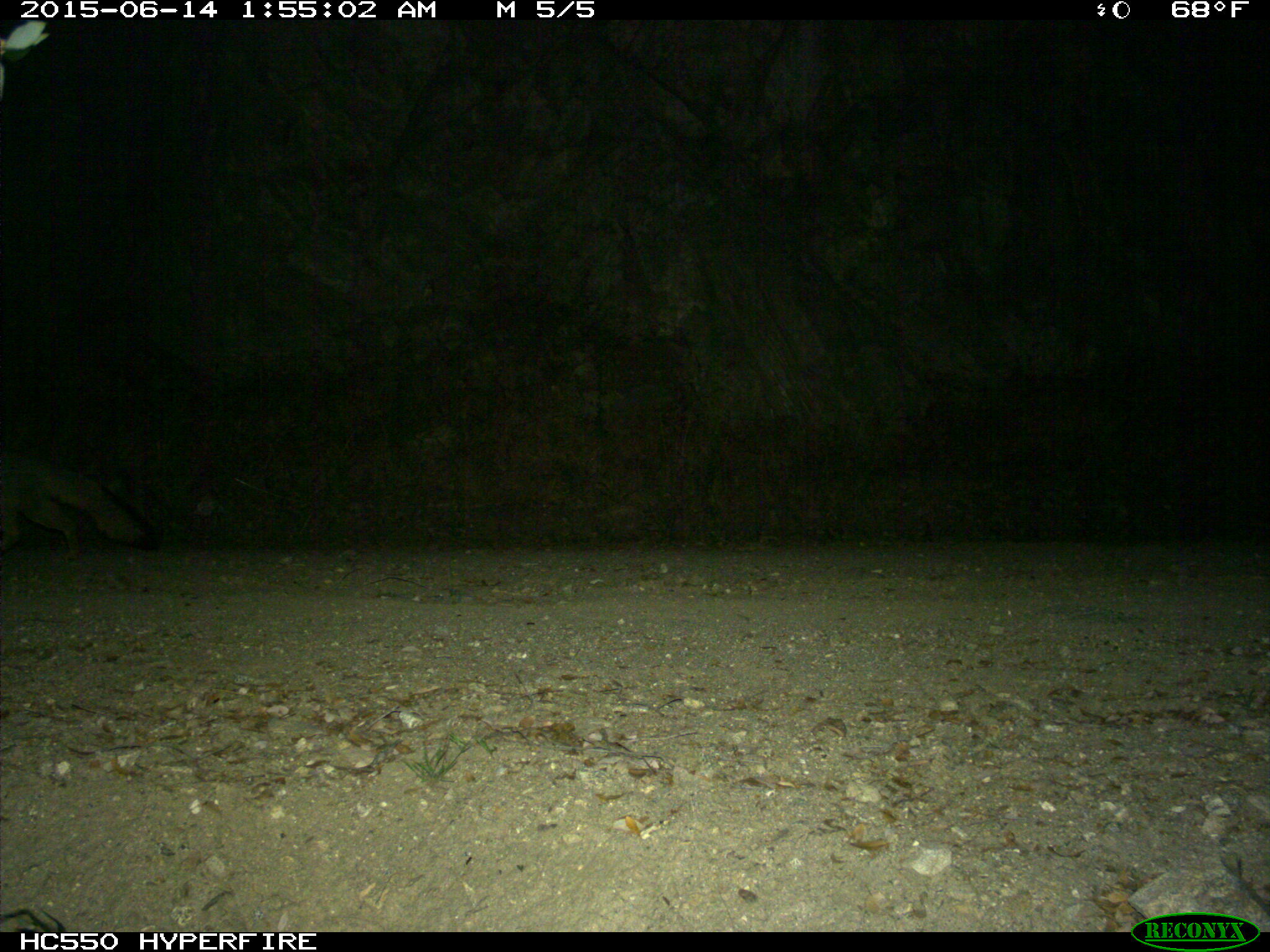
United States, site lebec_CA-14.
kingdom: Animalia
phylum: Chordata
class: Mammalia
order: Carnivora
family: Canidae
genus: Urocyon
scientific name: Urocyon cinereoargenteus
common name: gray fox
Urocyon cinereoargenteus (gray fox).